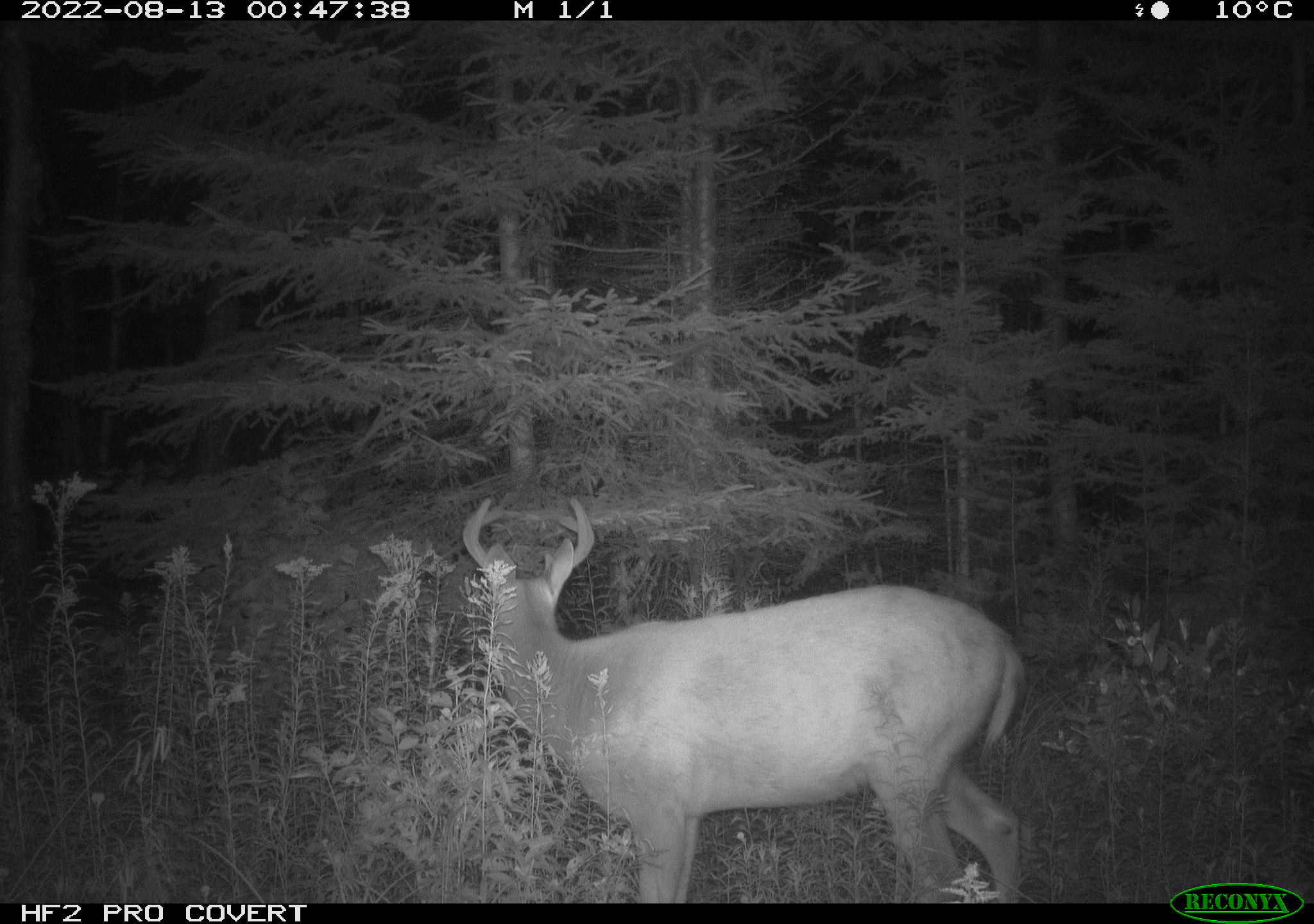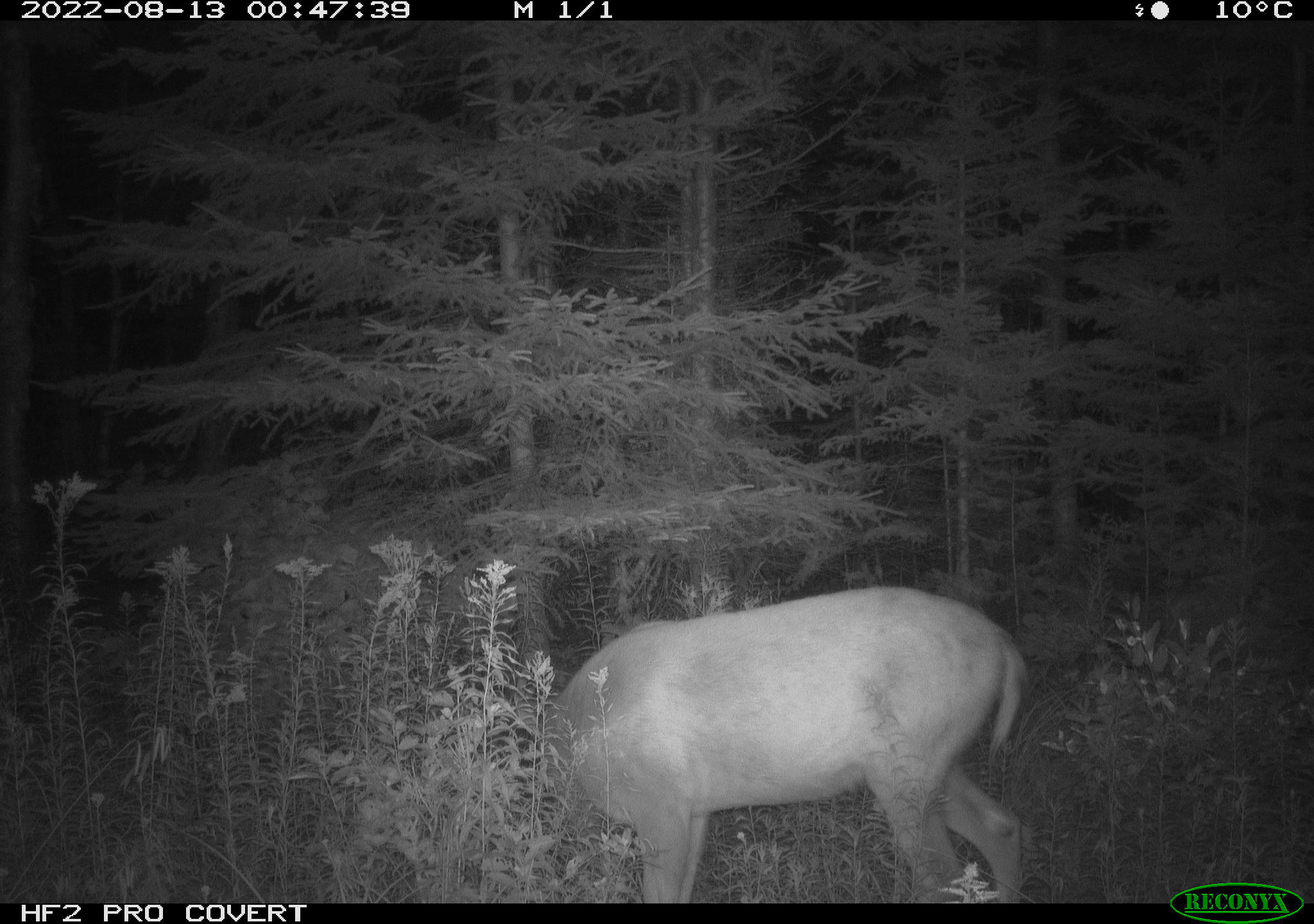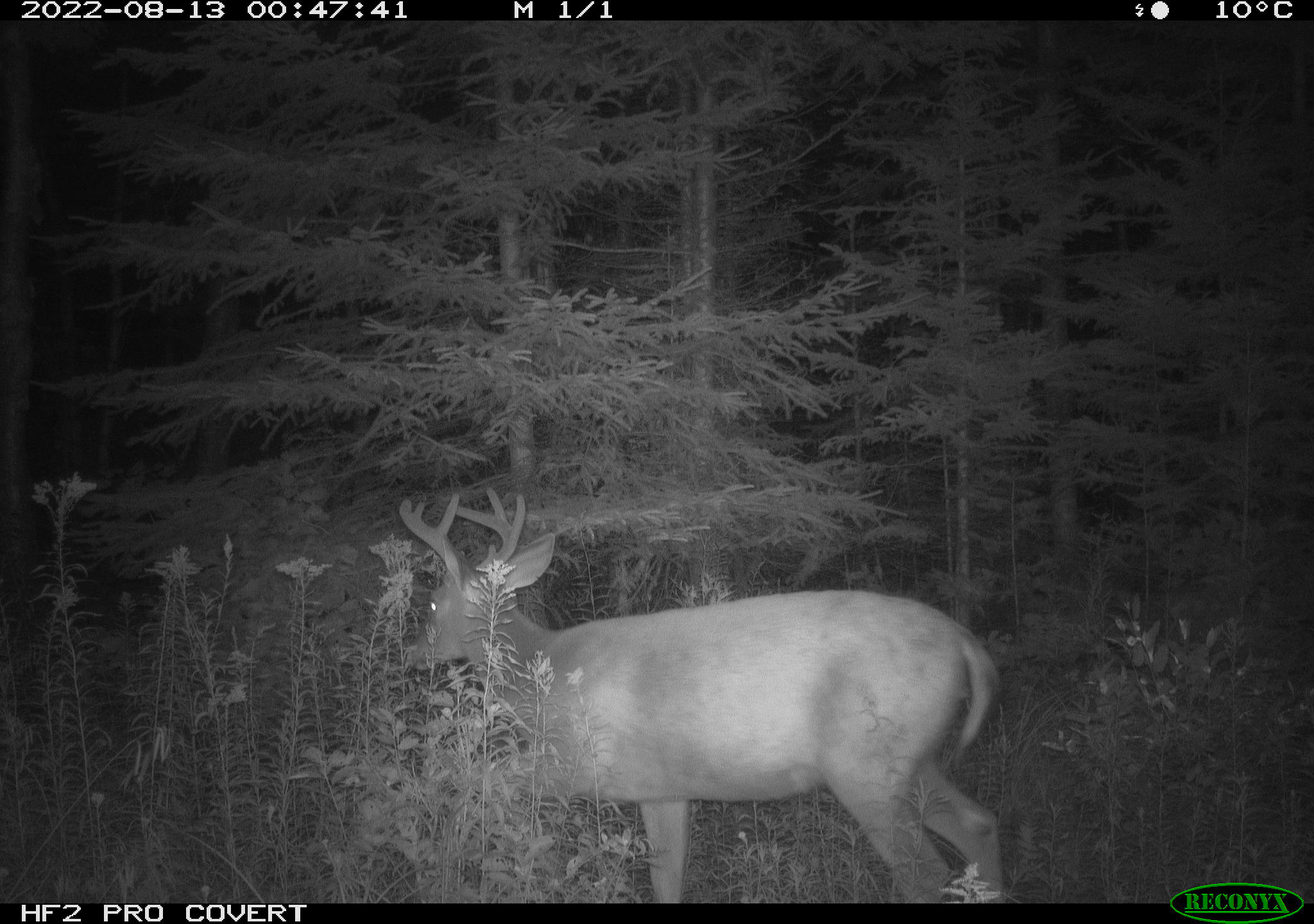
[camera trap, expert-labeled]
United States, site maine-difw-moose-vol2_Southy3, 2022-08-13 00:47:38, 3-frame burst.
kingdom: Animalia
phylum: Chordata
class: Mammalia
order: Artiodactyla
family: Cervidae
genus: Odocoileus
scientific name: Odocoileus virginianus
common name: white-tailed deer